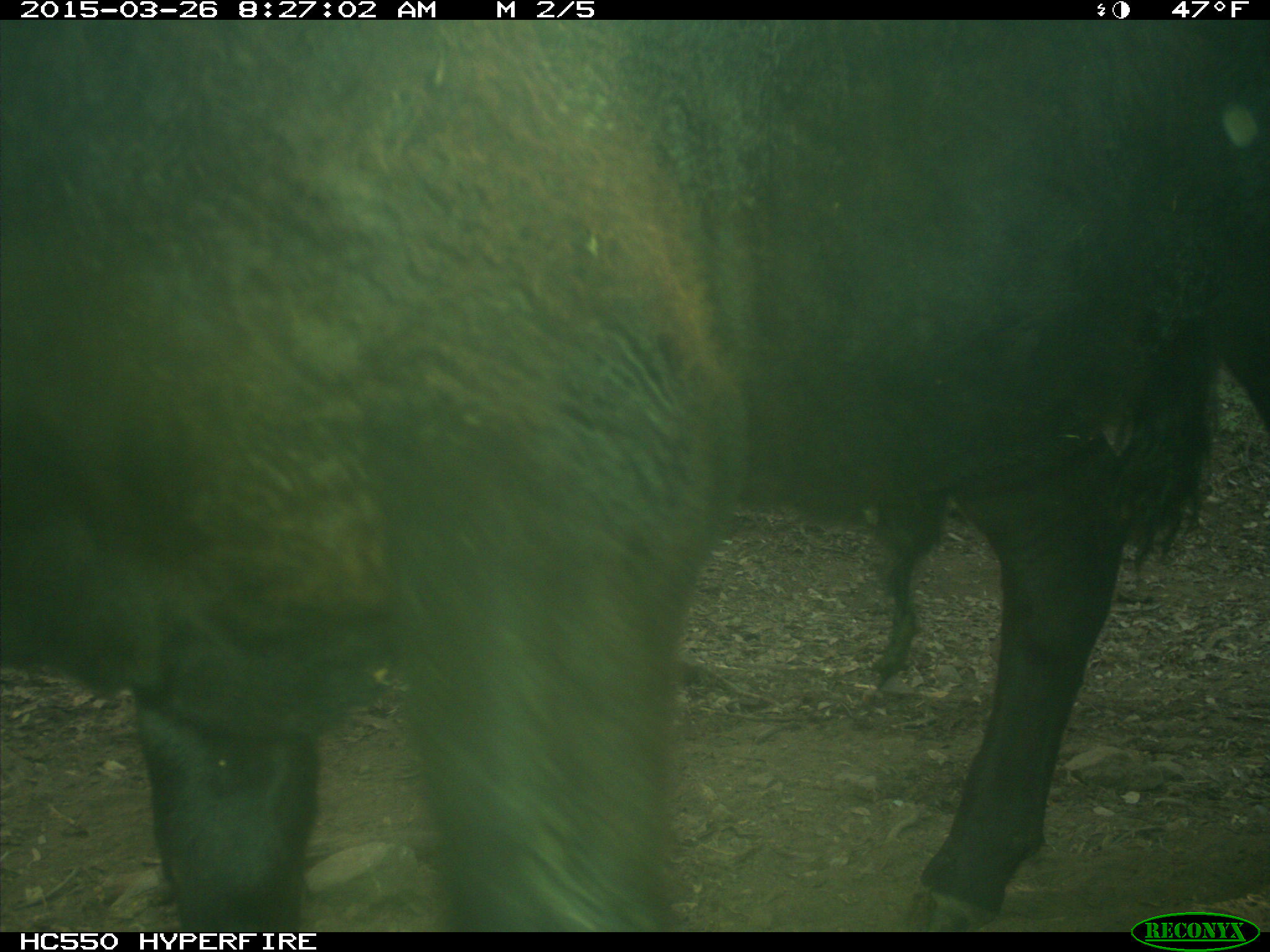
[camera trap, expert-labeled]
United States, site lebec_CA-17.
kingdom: Animalia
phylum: Chordata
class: Mammalia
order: Artiodactyla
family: Bovidae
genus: Bos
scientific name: Bos taurus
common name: domestic cow